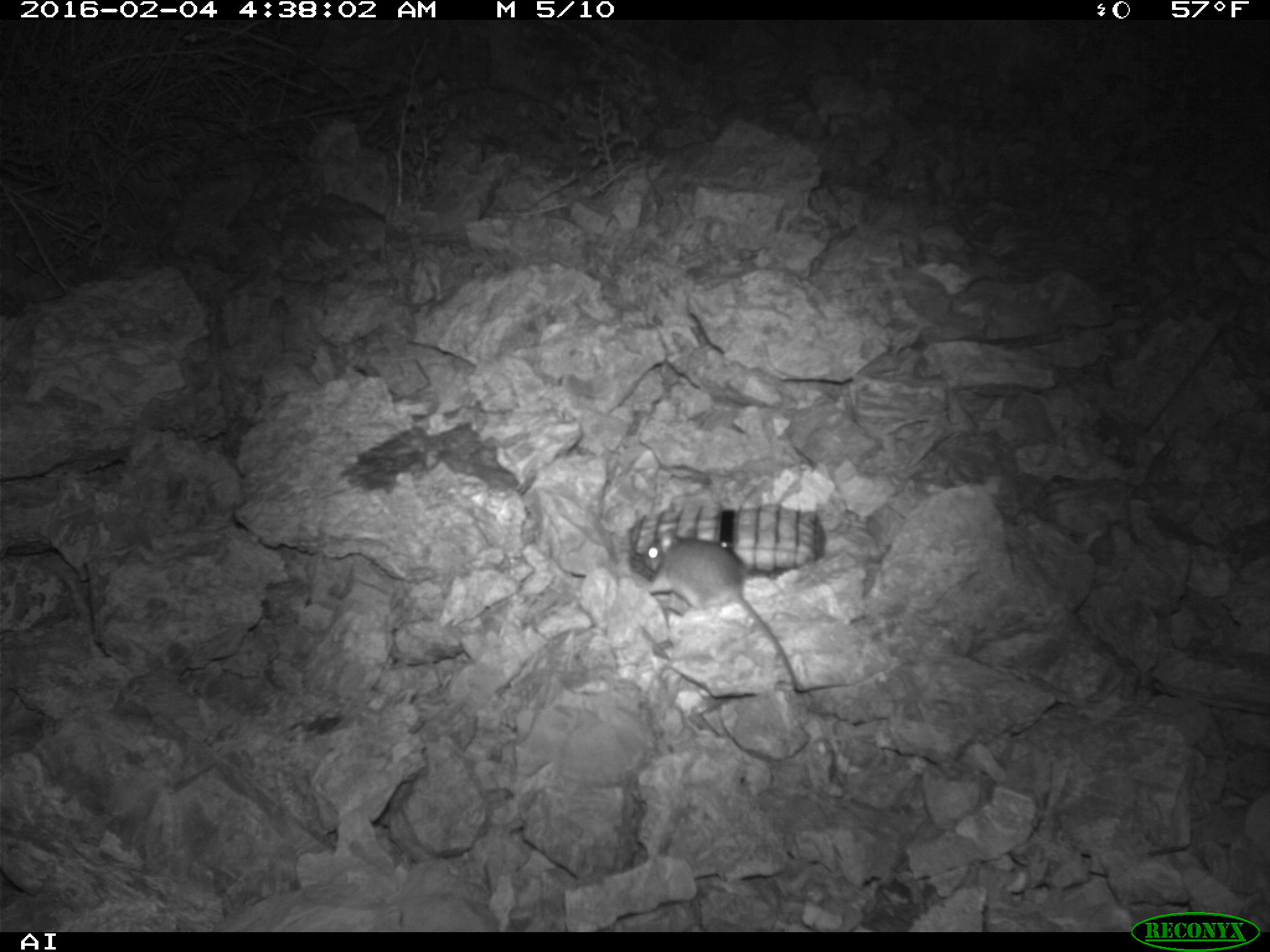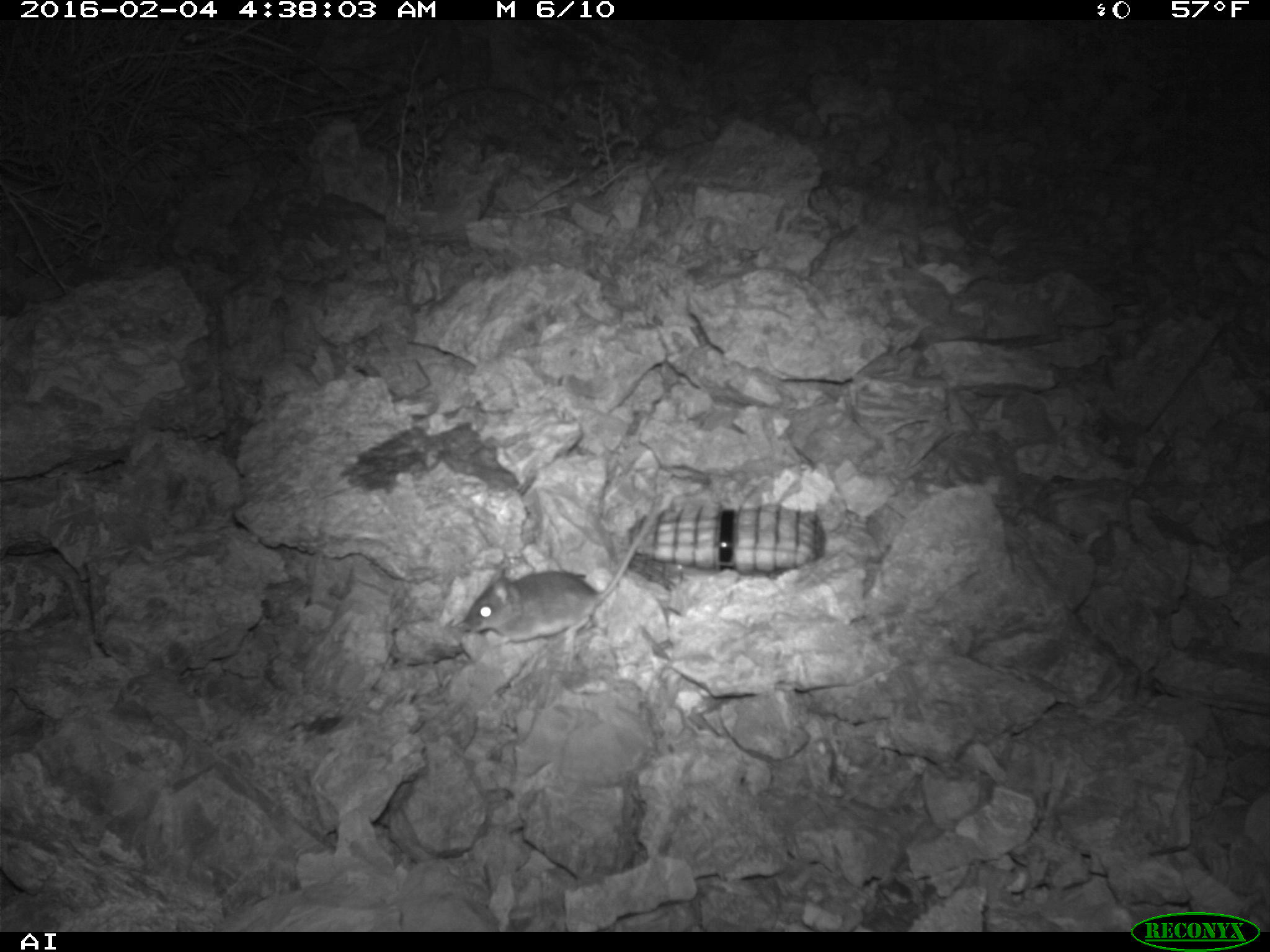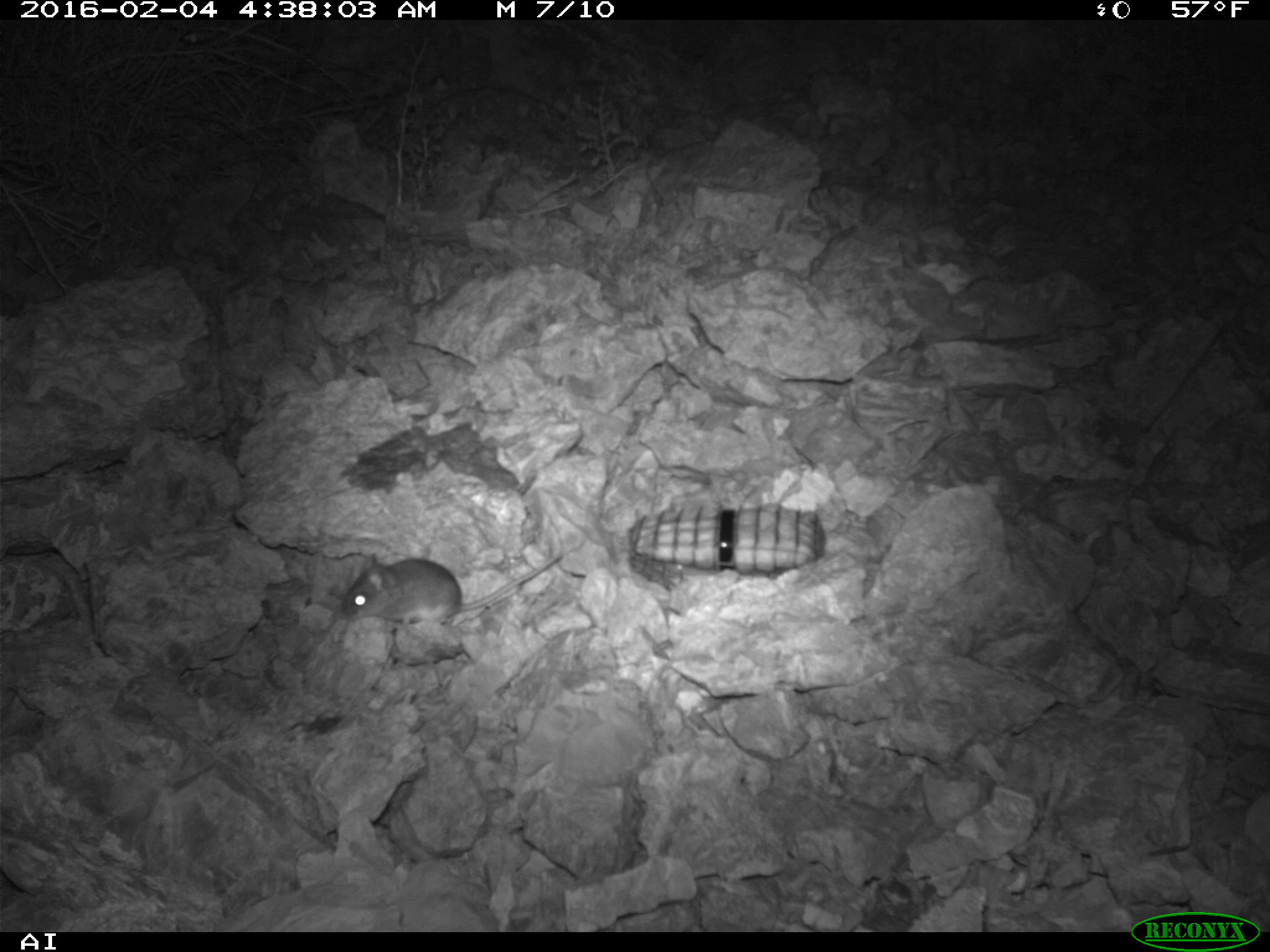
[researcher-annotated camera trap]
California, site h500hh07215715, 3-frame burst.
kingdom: Animalia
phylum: Chordata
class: Mammalia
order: Rodentia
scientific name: Rodentia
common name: rodent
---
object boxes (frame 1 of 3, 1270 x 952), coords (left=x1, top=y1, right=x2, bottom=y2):
rodent: (left=644, top=524, right=802, bottom=698)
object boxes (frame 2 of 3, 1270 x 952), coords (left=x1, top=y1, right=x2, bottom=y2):
rodent: (left=462, top=502, right=662, bottom=650)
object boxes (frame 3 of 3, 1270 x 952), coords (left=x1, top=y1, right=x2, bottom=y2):
rodent: (left=340, top=553, right=562, bottom=625)